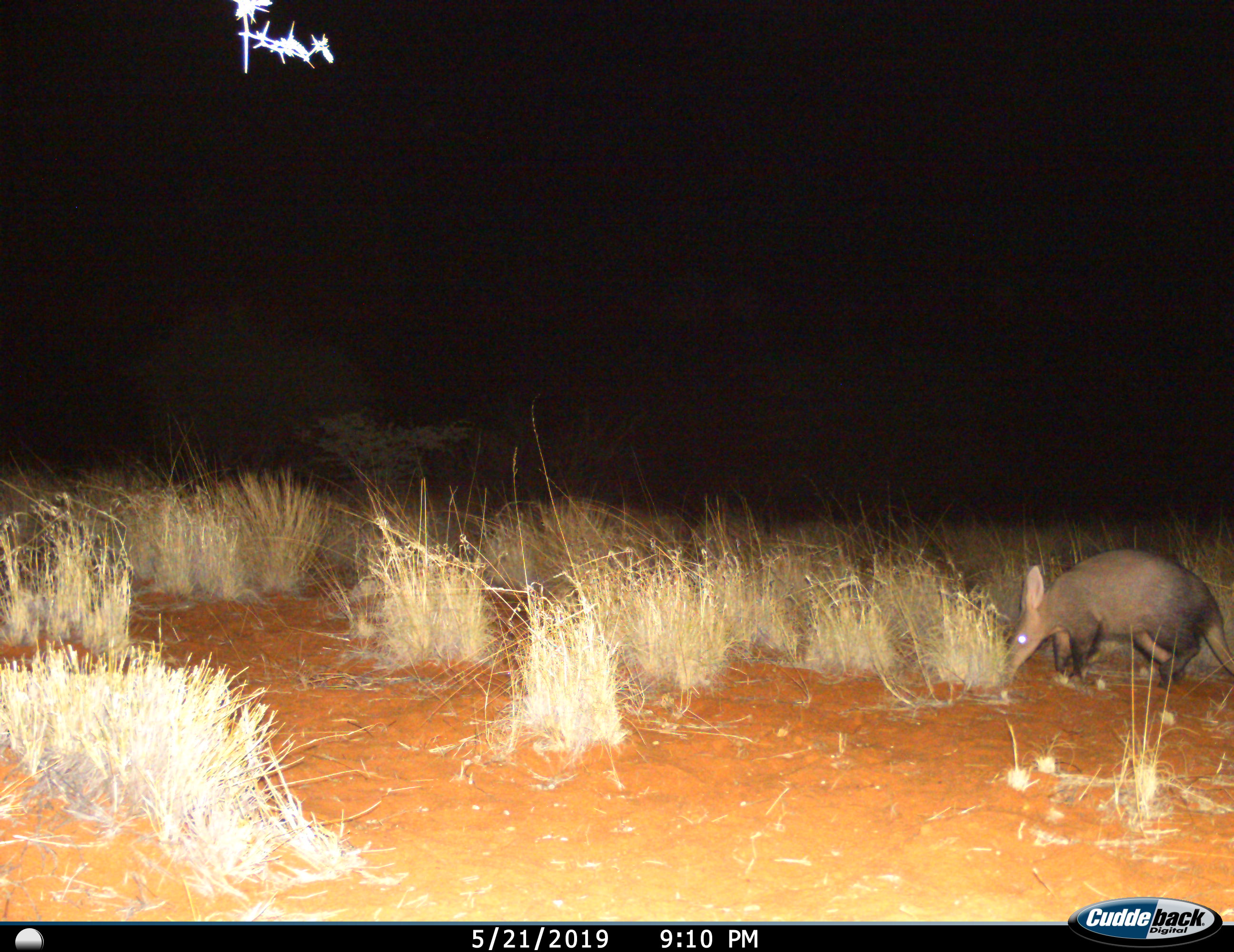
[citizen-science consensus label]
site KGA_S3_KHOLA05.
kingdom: Animalia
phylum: Chordata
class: Mammalia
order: Tubulidentata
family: Orycteropodidae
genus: Orycteropus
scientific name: Orycteropus afer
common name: aardvark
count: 1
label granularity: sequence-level